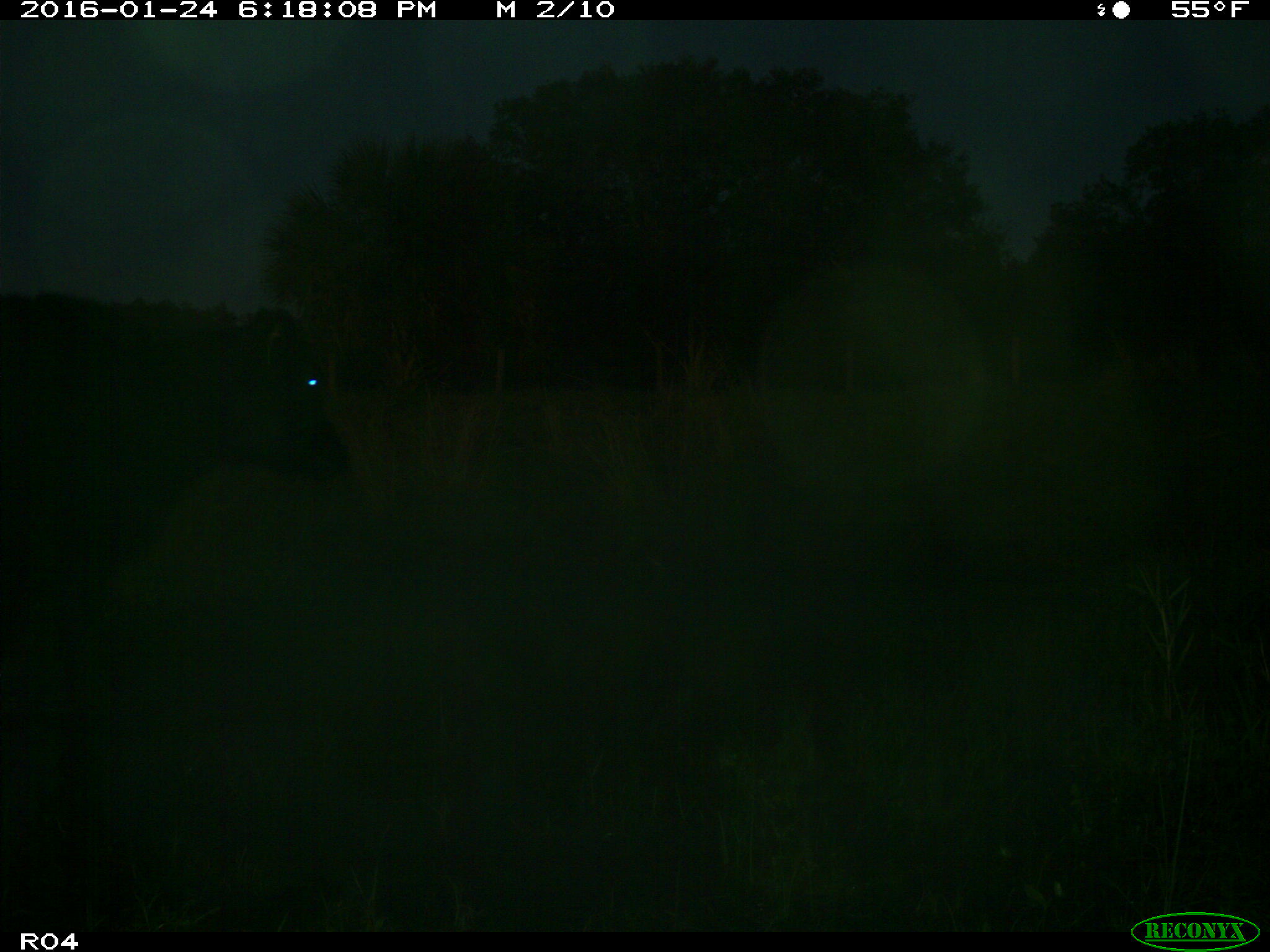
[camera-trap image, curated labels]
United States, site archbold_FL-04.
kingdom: Animalia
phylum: Chordata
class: Mammalia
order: Artiodactyla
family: Bovidae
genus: Bos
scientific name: Bos taurus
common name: domestic cow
Bos taurus (domestic cow).